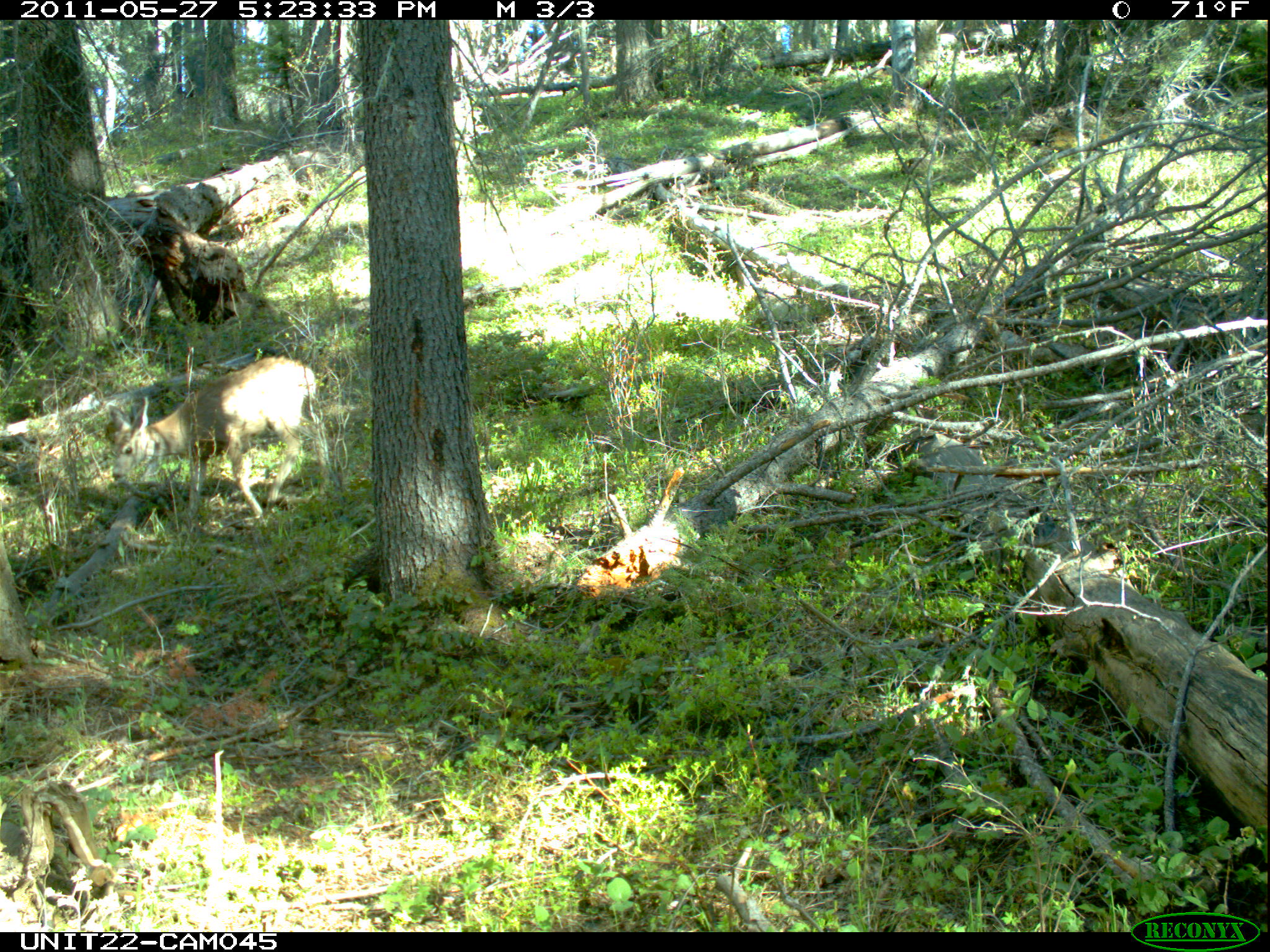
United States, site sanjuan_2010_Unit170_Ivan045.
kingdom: Animalia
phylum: Chordata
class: Mammalia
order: Artiodactyla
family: Cervidae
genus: Odocoileus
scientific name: Odocoileus hemionus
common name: mule deer